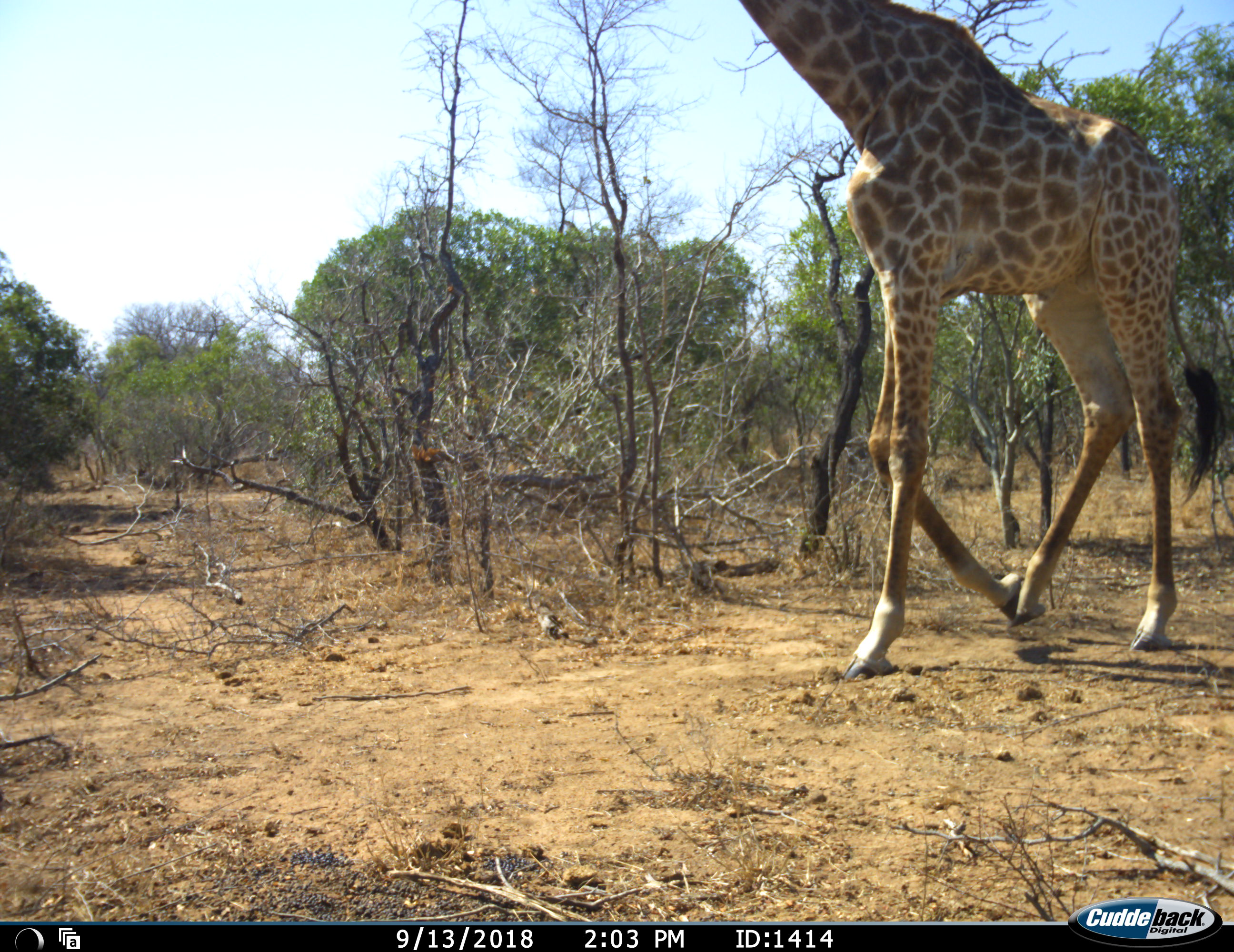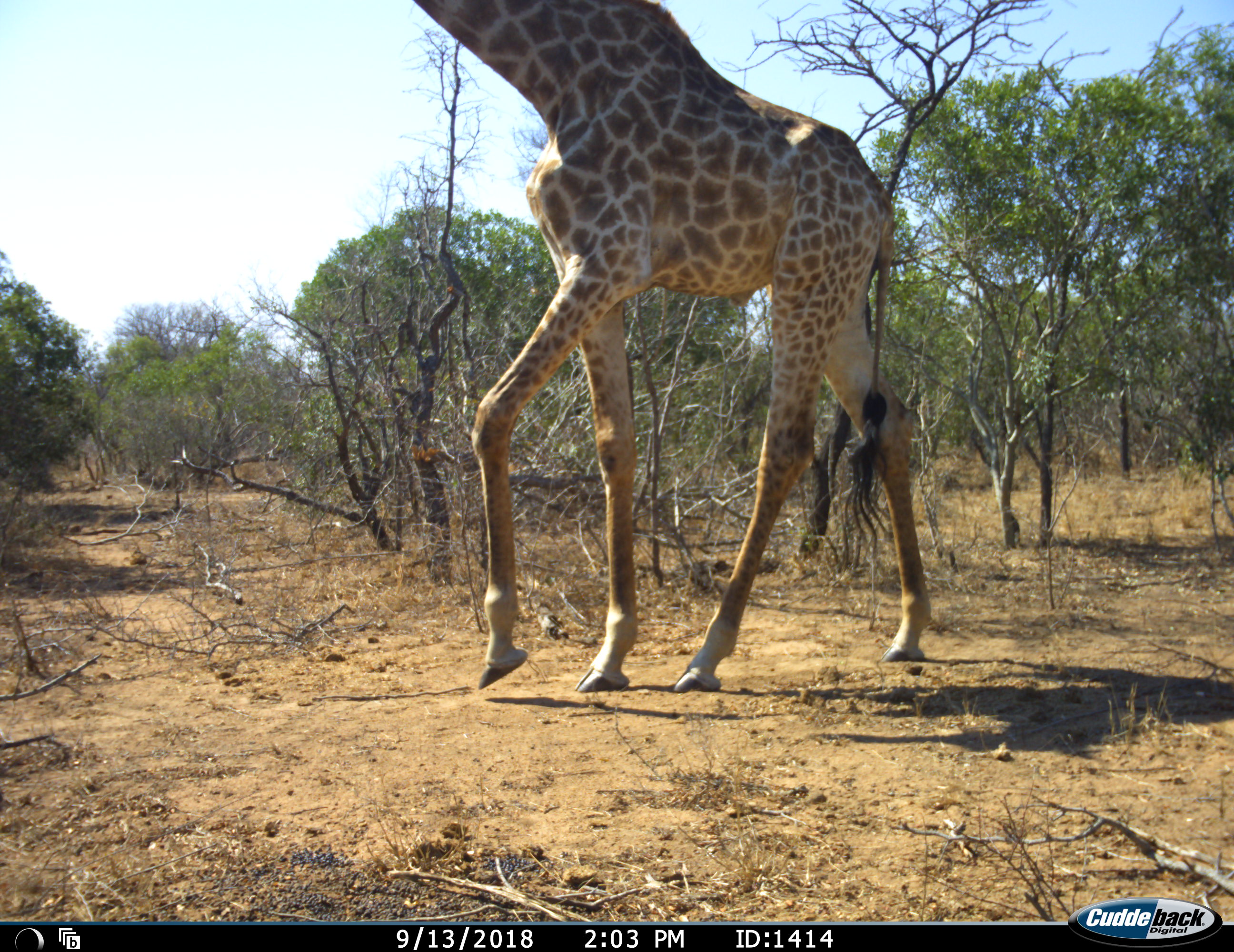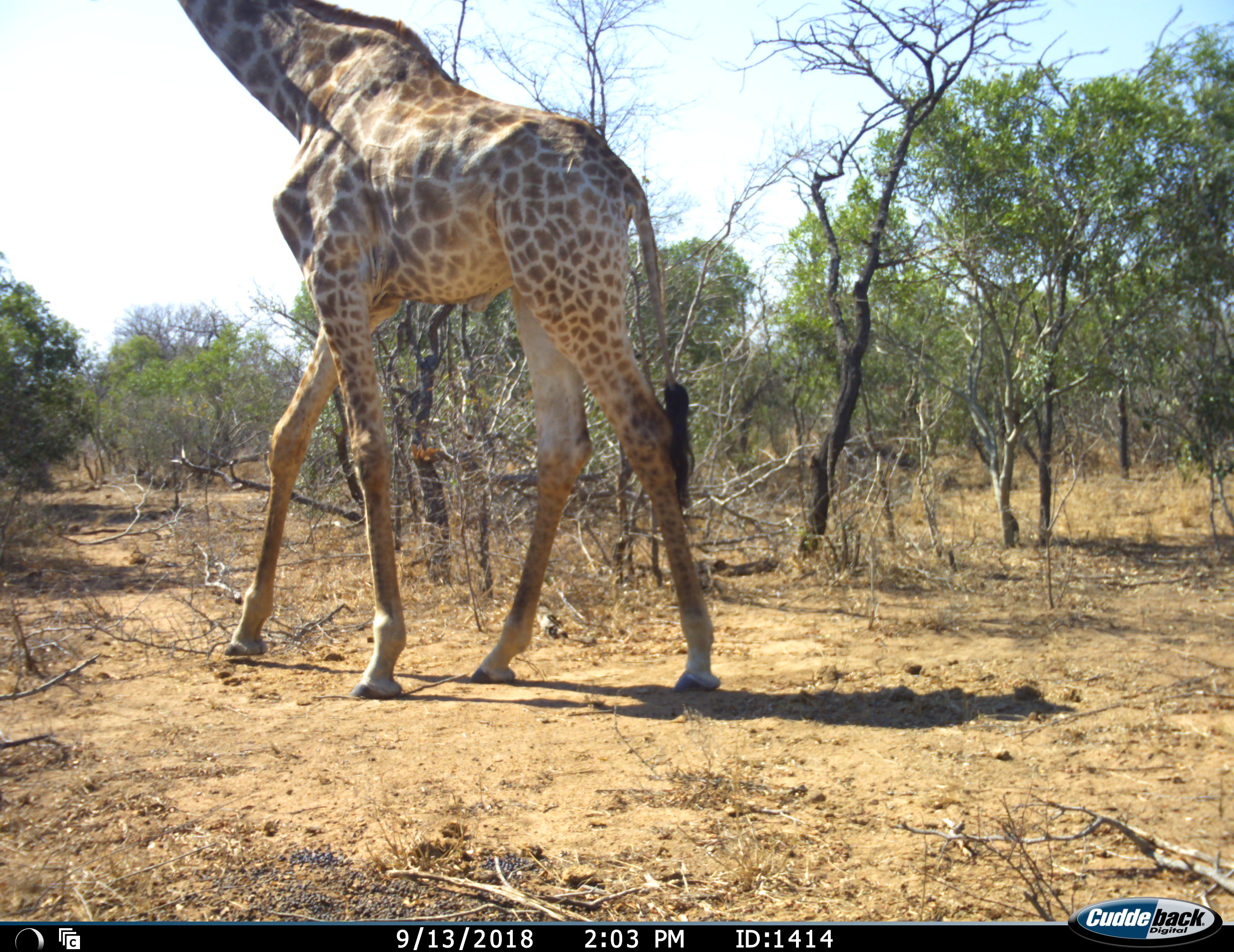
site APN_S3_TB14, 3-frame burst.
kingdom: Animalia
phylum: Chordata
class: Mammalia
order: Artiodactyla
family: Giraffidae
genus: Giraffa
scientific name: Giraffa camelopardalis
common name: giraffe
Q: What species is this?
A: Giraffe (Giraffa camelopardalis).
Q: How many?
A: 1.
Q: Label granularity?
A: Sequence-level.